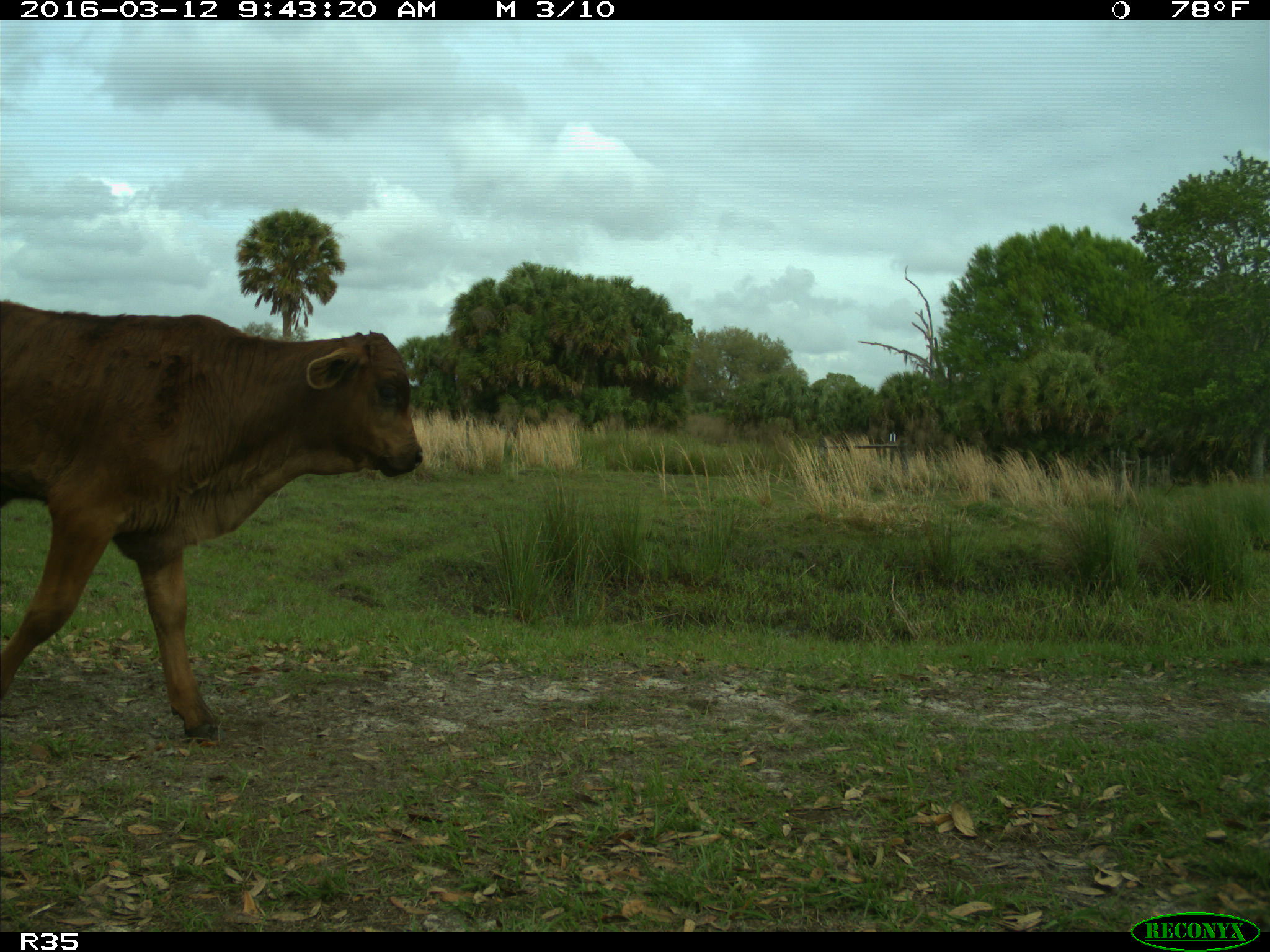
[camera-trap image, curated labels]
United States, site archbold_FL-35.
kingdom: Animalia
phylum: Chordata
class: Mammalia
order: Artiodactyla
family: Bovidae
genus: Bos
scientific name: Bos taurus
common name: domestic cow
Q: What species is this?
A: Bos taurus (domestic cow).